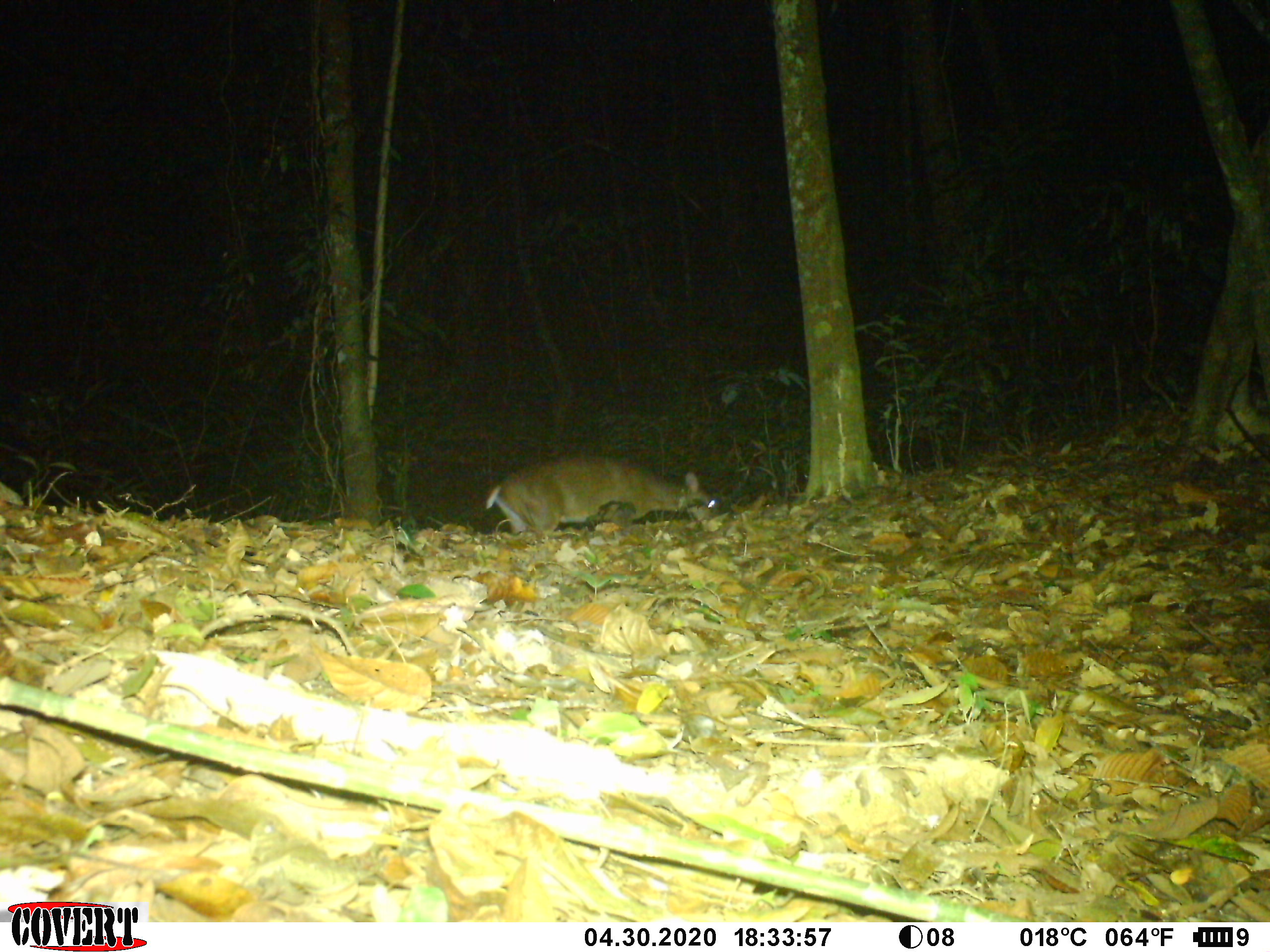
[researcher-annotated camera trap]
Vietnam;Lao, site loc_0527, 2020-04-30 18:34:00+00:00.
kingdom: Animalia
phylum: Chordata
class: Mammalia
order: Artiodactyla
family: Cervidae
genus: Muntiacus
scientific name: Muntiacus vuquangensis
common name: large-antlered muntjac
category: large antlered muntjac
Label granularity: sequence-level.